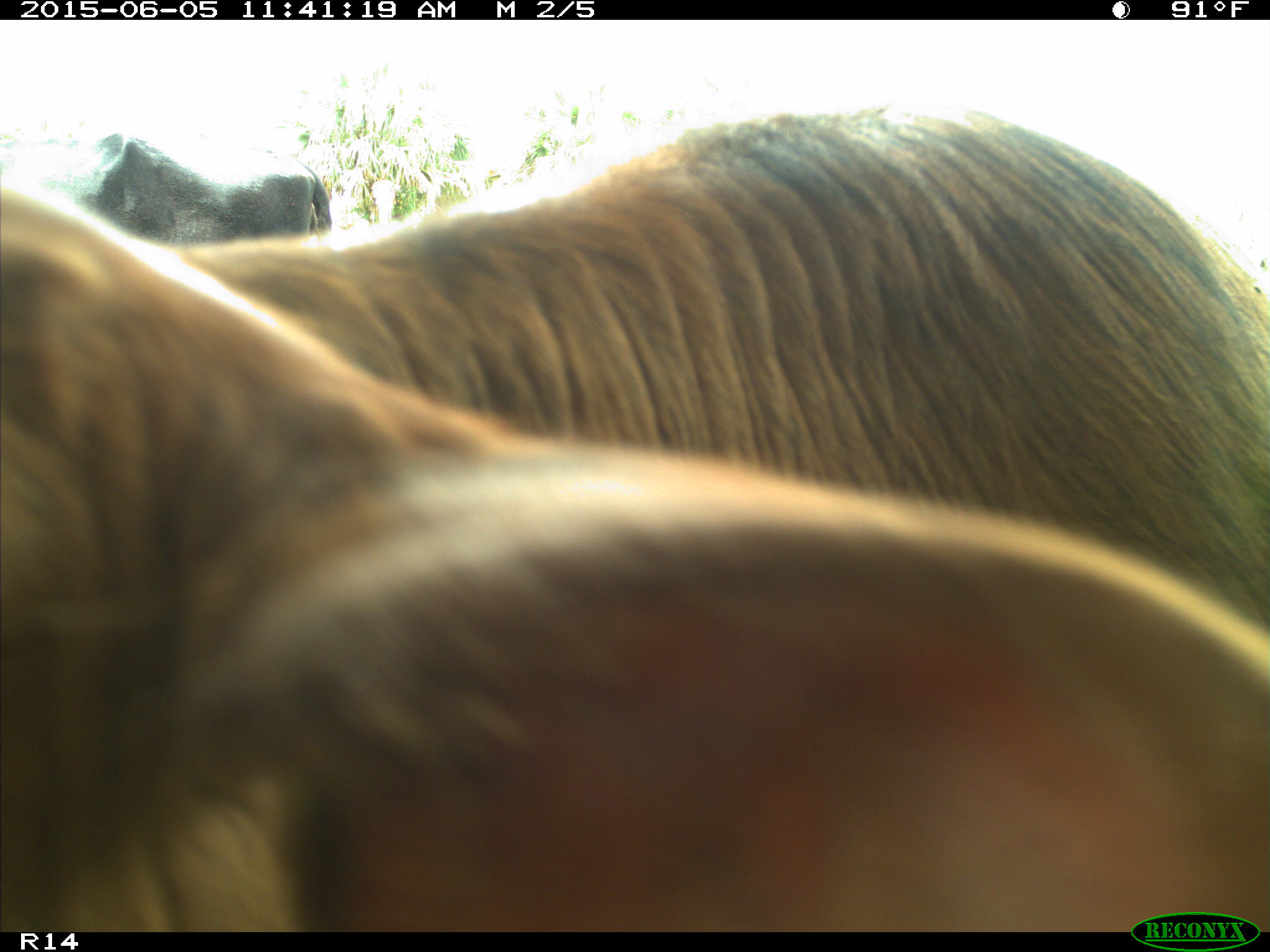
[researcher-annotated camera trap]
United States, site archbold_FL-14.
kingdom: Animalia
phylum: Chordata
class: Mammalia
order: Artiodactyla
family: Bovidae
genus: Bos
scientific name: Bos taurus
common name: domestic cow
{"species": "Bos taurus (domestic cow)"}